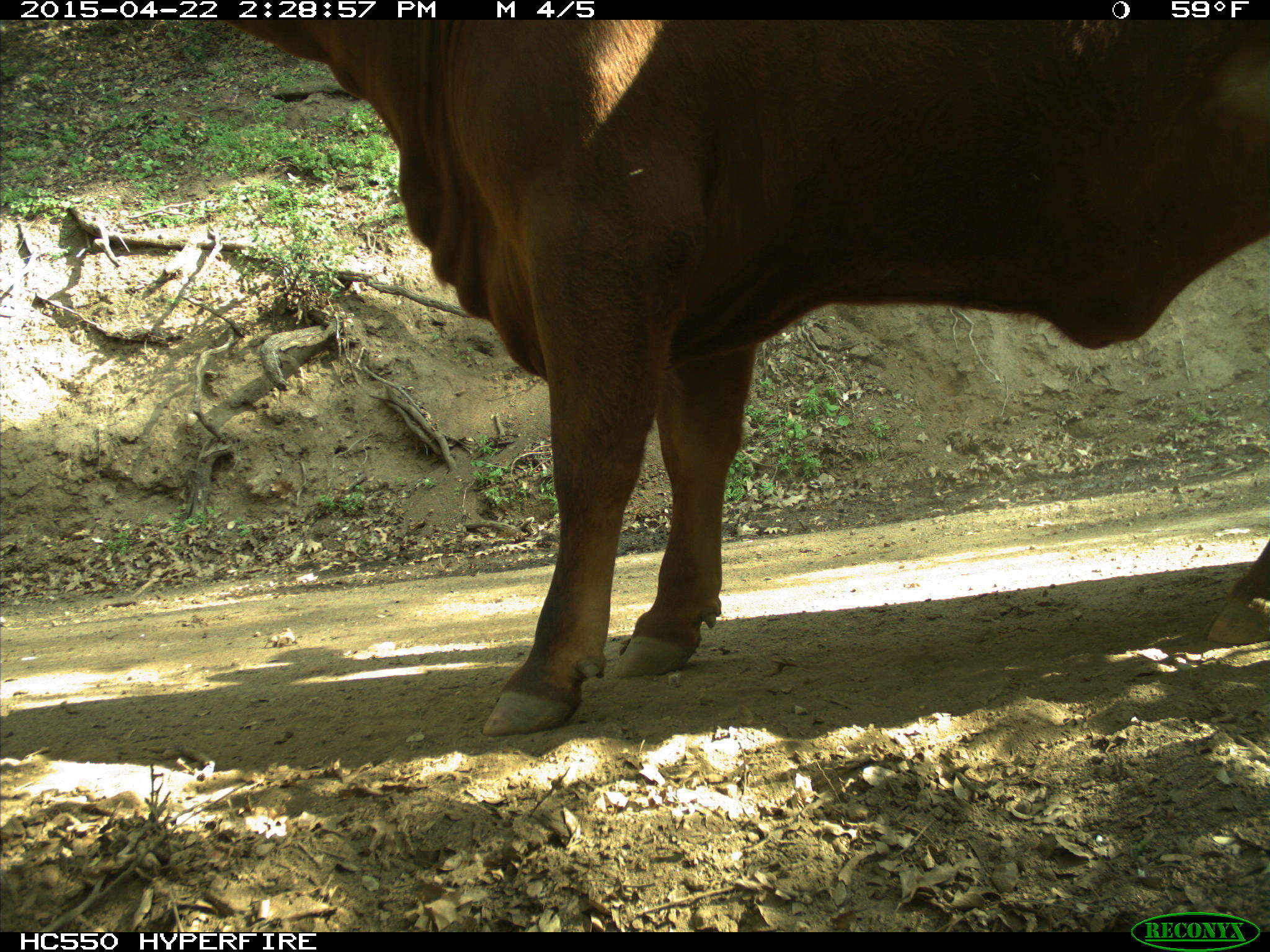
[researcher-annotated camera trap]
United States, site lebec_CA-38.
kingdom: Animalia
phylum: Chordata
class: Mammalia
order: Artiodactyla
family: Bovidae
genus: Bos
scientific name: Bos taurus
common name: domestic cow